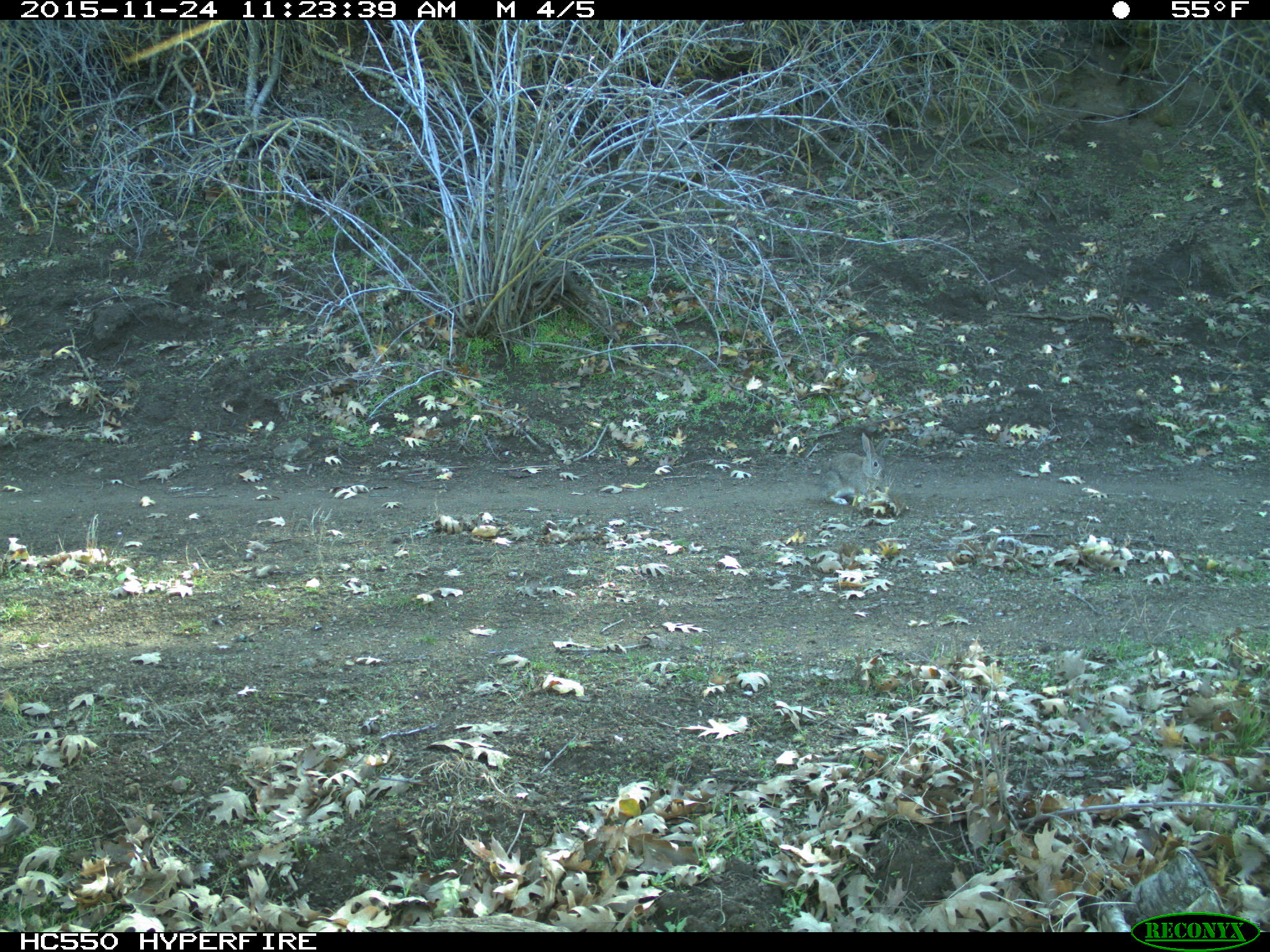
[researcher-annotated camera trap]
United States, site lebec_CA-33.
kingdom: Animalia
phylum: Chordata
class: Mammalia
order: Lagomorpha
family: Leporidae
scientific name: Leporidae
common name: rabbits and hares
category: unidentified rabbit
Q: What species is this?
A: Unidentified rabbit (rabbits and hares) (Leporidae).